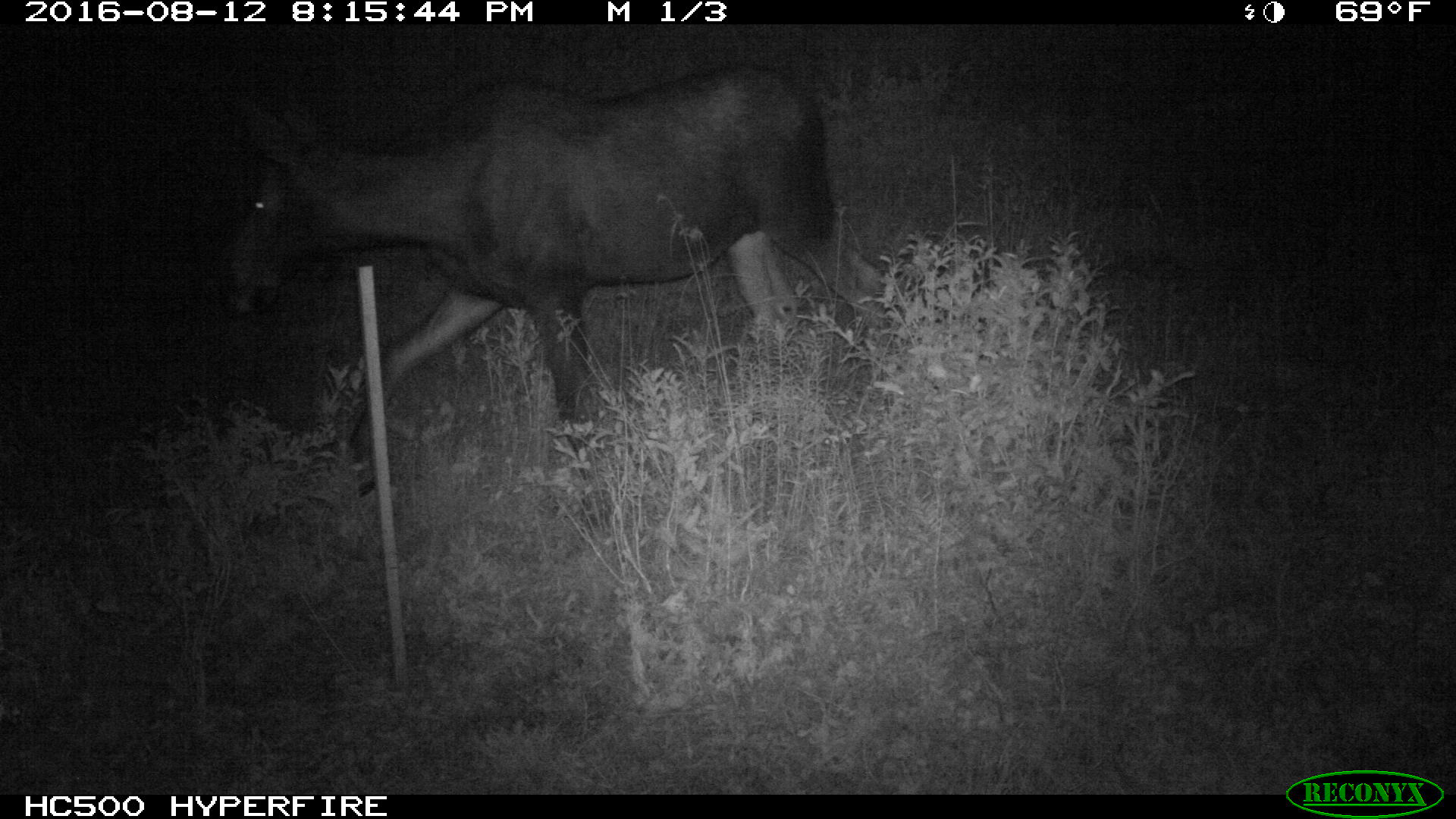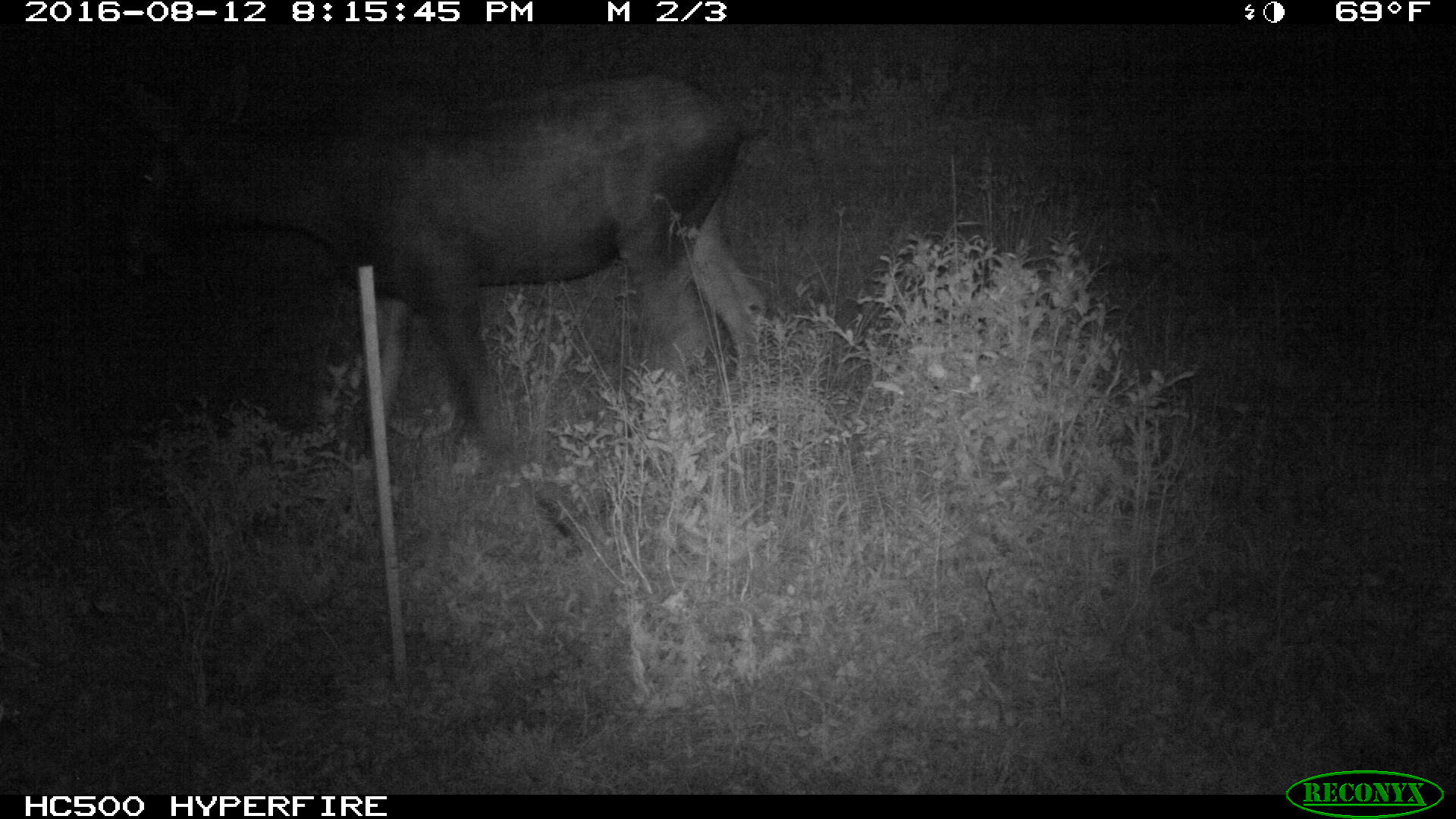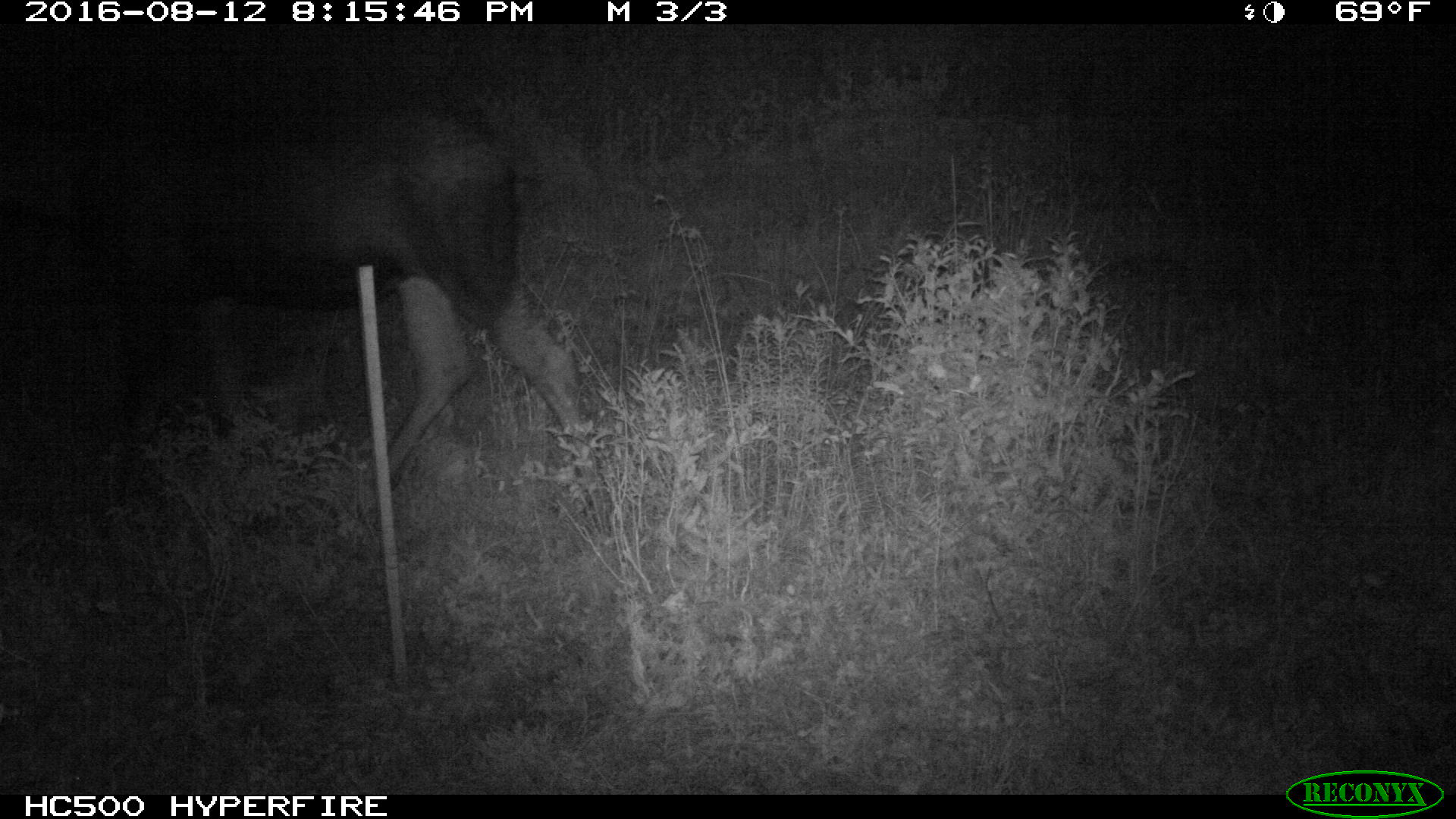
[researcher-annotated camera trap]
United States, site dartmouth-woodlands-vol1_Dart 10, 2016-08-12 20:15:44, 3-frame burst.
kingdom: Animalia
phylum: Chordata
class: Mammalia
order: Artiodactyla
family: Cervidae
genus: Alces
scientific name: Alces alces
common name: moose